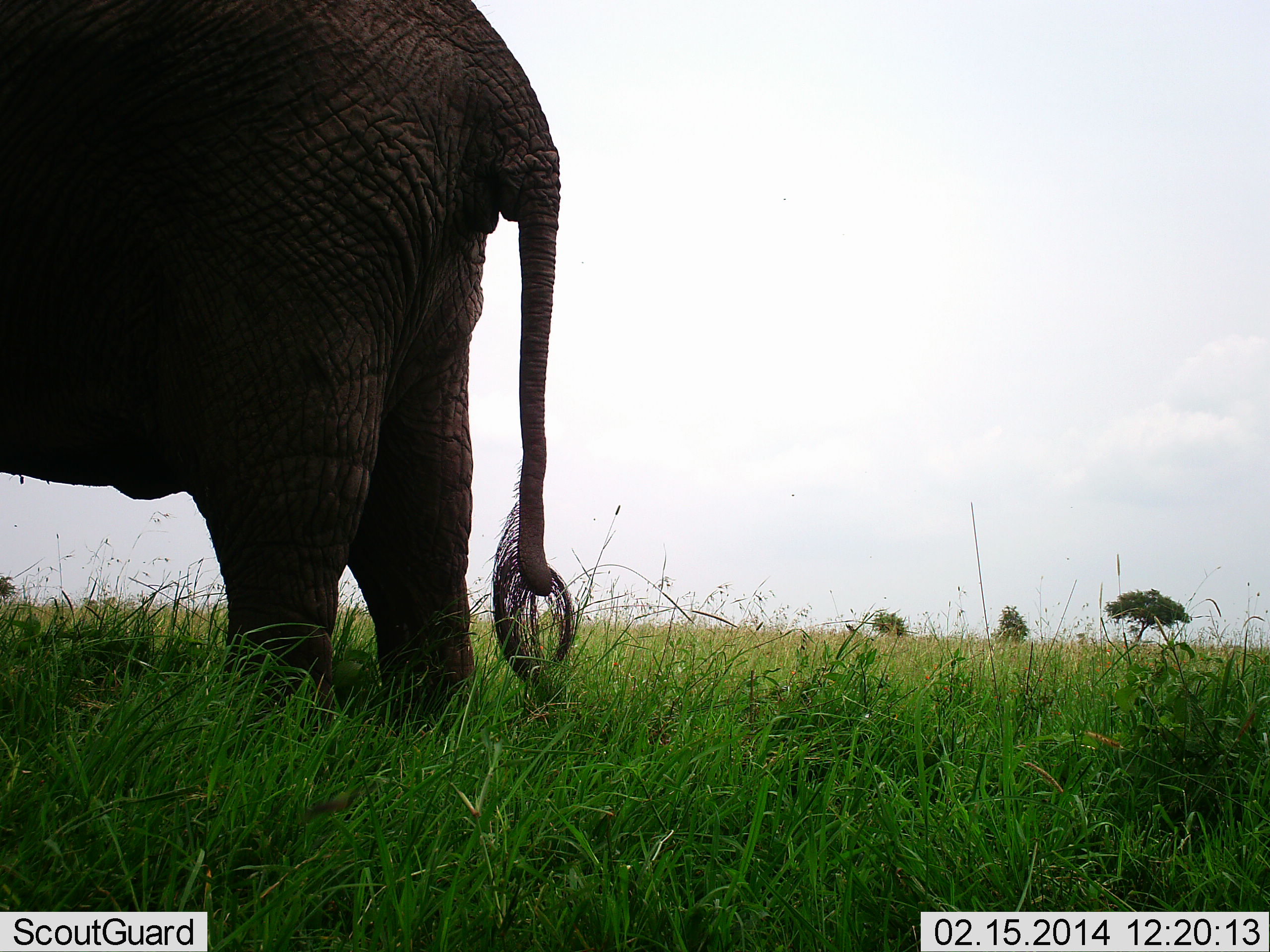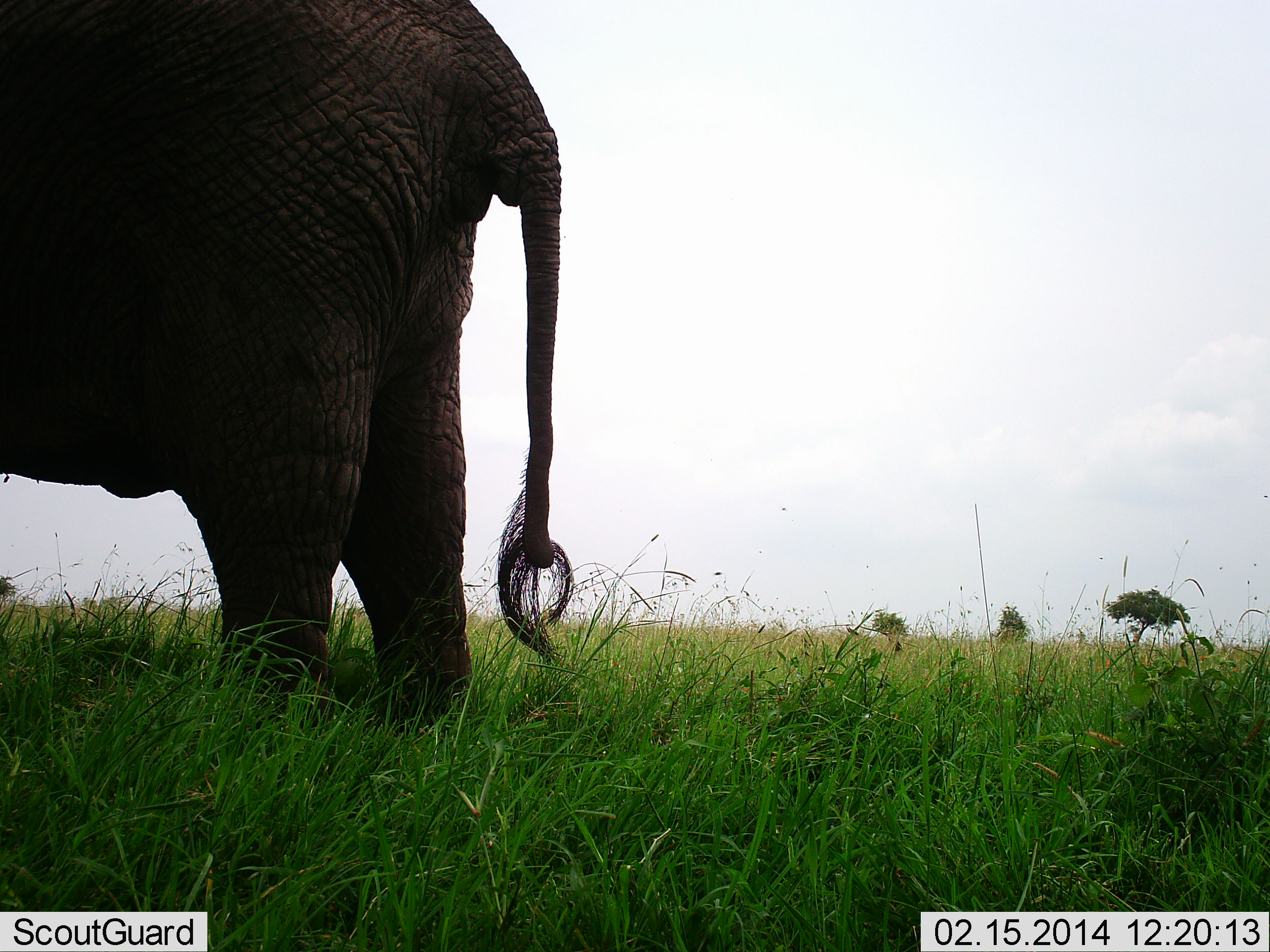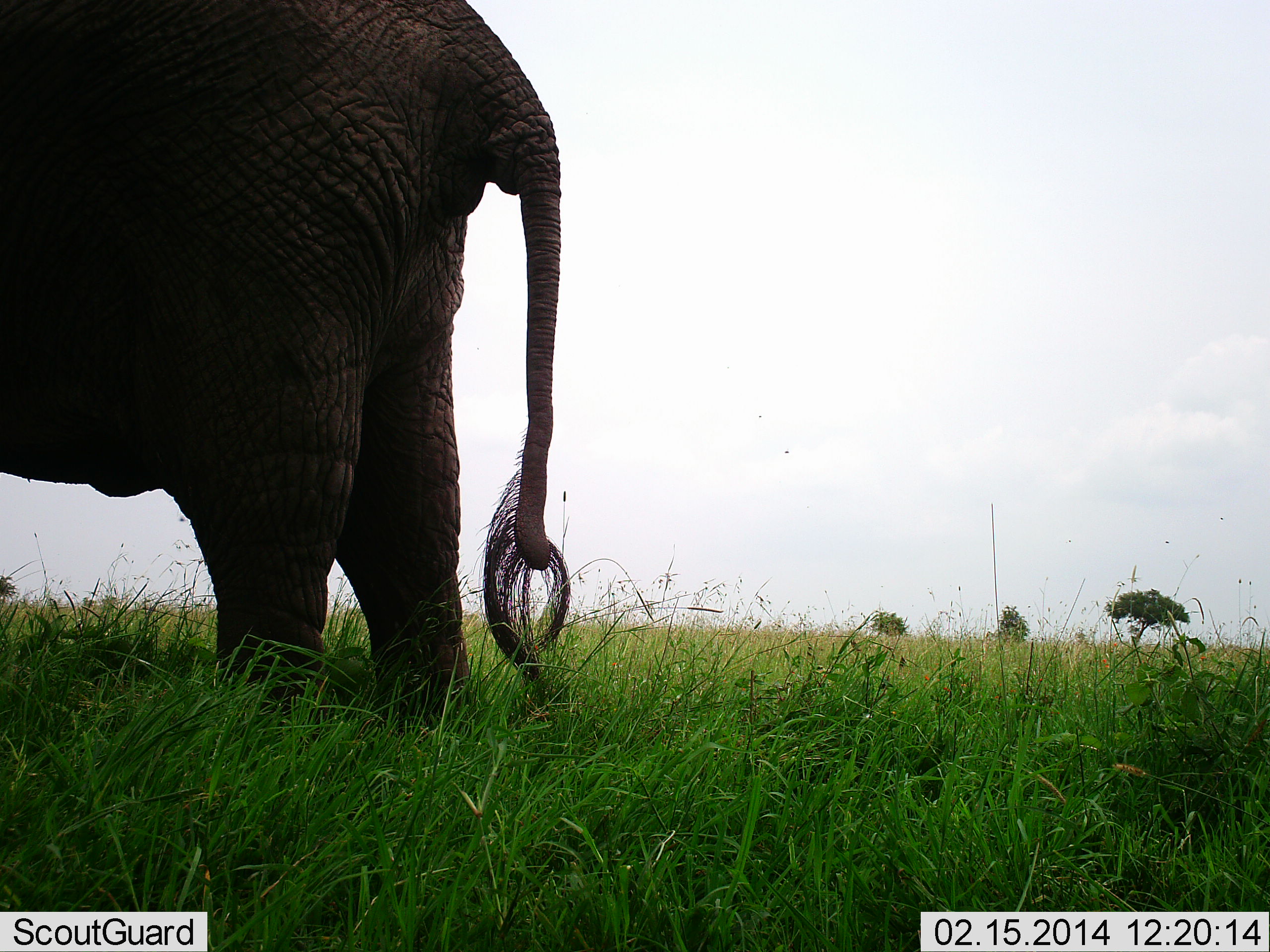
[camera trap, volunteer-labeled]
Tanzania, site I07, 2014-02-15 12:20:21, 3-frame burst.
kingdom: Animalia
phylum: Chordata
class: Mammalia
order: Proboscidea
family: Elephantidae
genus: Loxodonta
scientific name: Loxodonta africana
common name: african bush elephant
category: elephant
Elephant (african bush elephant) (Loxodonta africana), count 1. Behavior (volunteer vote fractions): standing 100%, resting 0%, moving 0%, interacting 0%. Young present (vote fraction): 0%. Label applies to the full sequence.